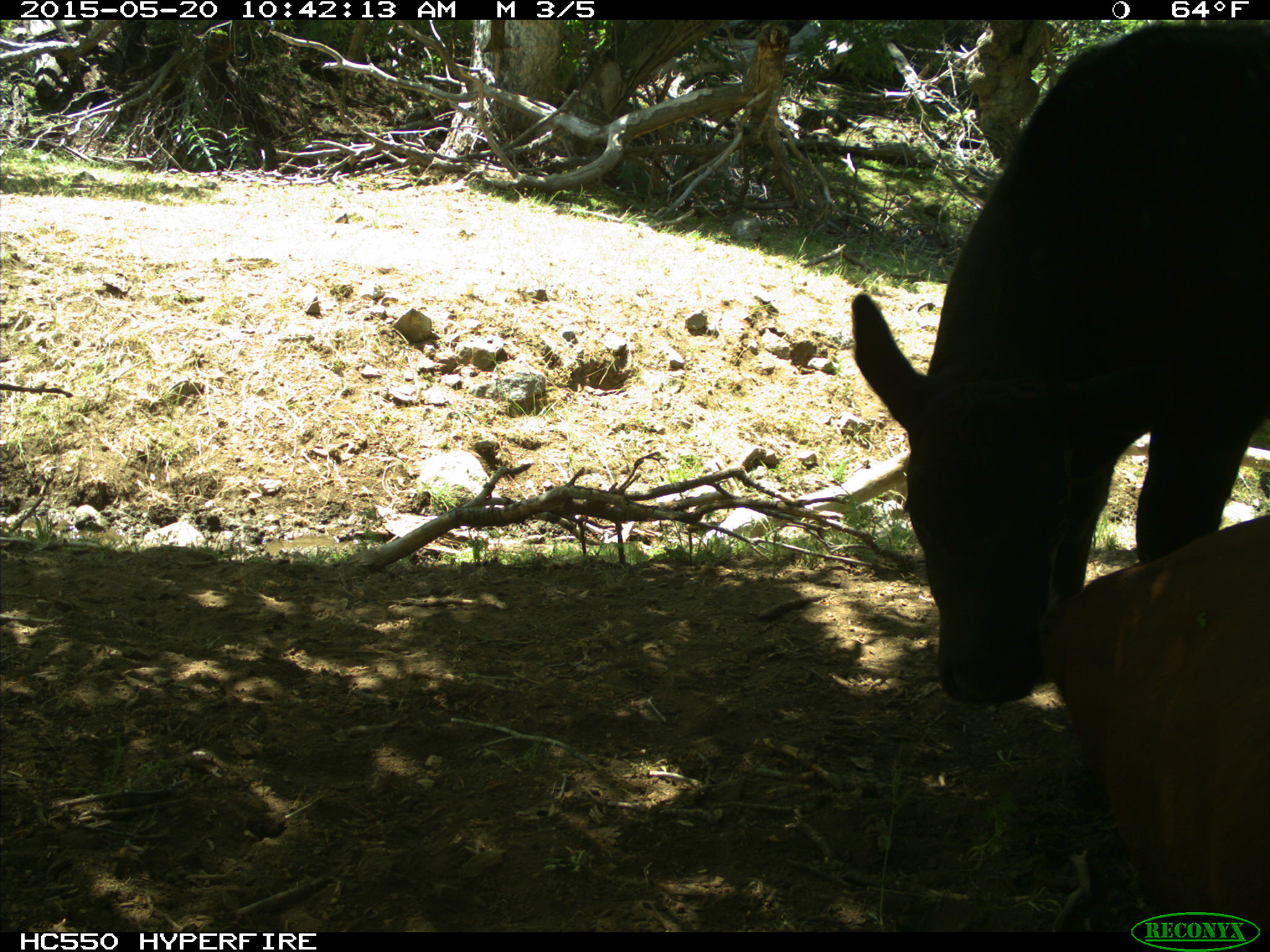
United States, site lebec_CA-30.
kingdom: Animalia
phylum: Chordata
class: Mammalia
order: Artiodactyla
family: Bovidae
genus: Bos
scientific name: Bos taurus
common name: domestic cow